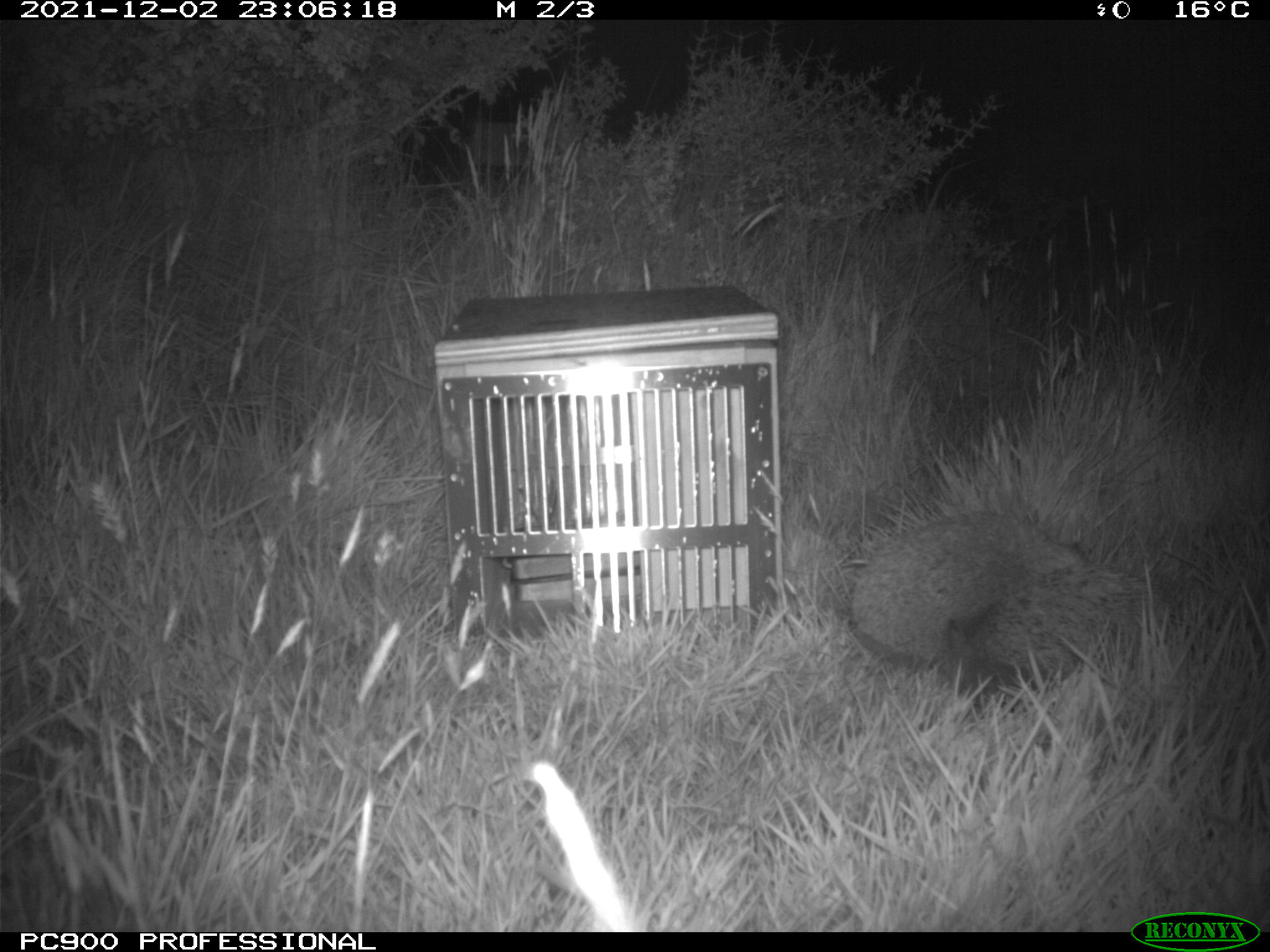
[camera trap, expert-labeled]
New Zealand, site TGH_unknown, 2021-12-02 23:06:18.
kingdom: Animalia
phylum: Chordata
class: Mammalia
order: Eulipotyphla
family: Erinaceidae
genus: Erinaceus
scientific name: Erinaceus europaeus europaeus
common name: european hedgehog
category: hedgehog